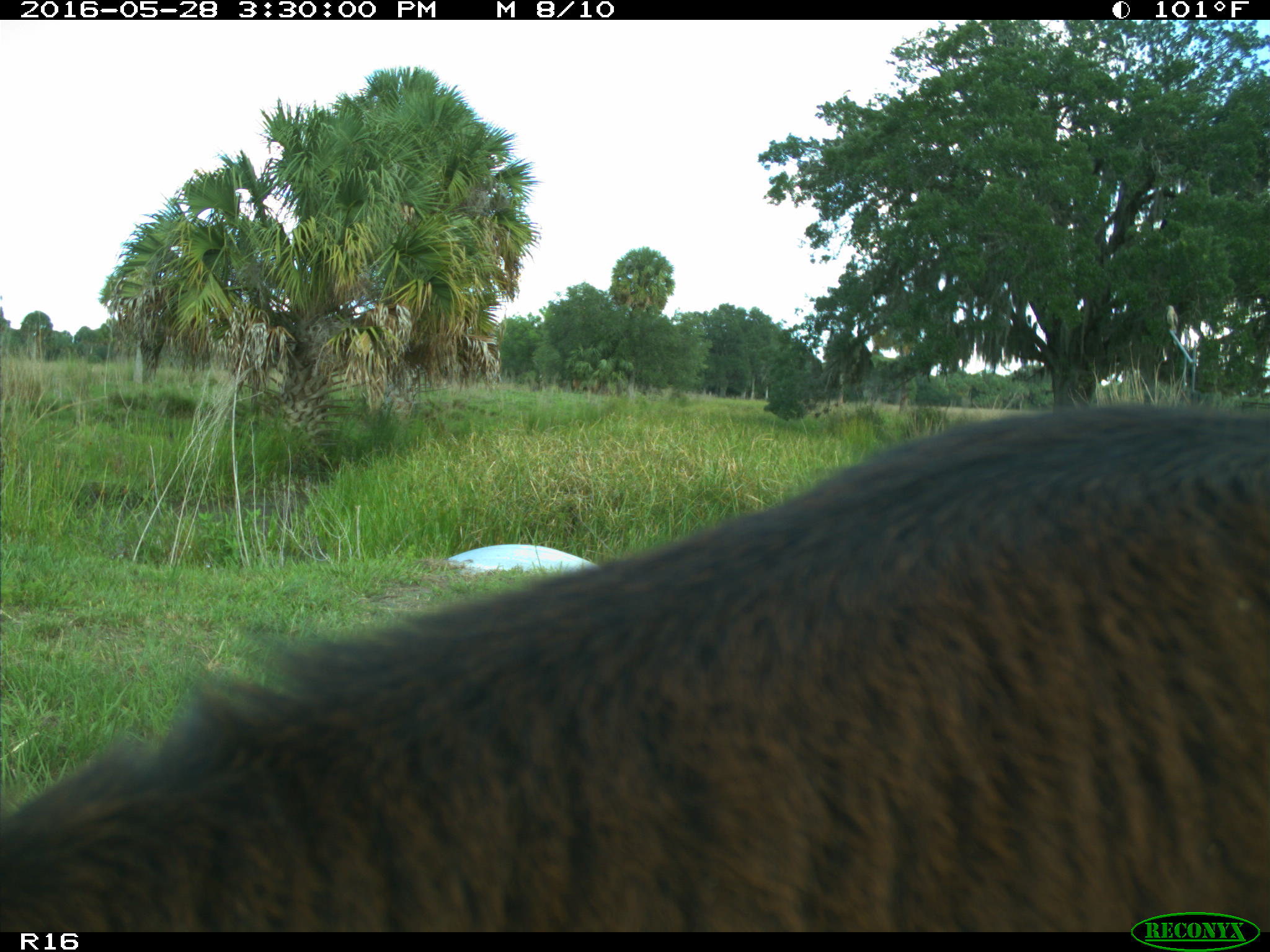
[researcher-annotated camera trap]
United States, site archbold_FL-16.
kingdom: Animalia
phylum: Chordata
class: Mammalia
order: Artiodactyla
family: Bovidae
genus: Bos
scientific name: Bos taurus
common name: domestic cow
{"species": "Bos taurus (domestic cow)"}